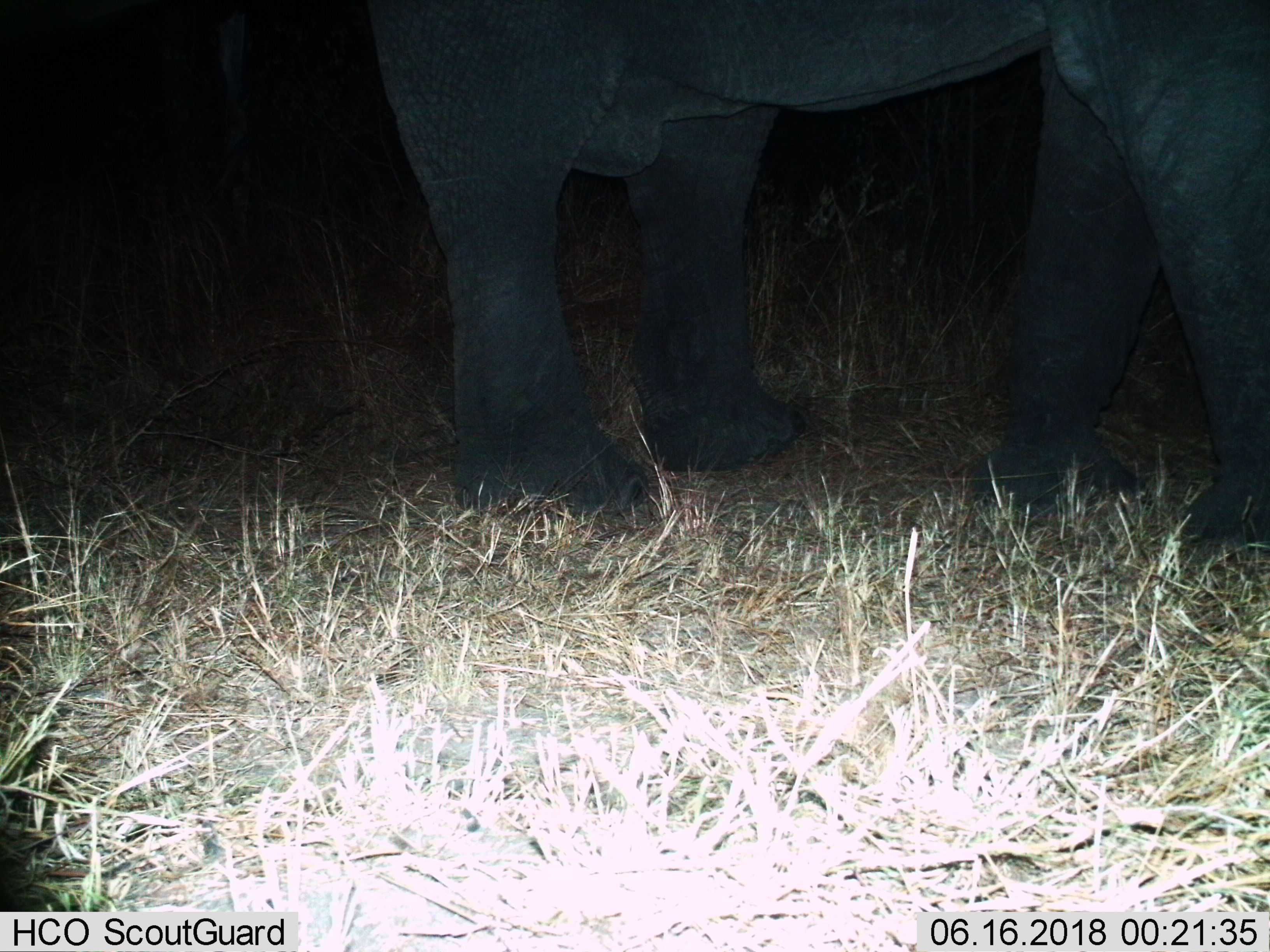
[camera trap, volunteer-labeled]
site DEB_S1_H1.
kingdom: Animalia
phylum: Chordata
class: Mammalia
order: Proboscidea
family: Elephantidae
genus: Loxodonta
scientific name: Loxodonta africana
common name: african bush elephant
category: elephant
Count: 1.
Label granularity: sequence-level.